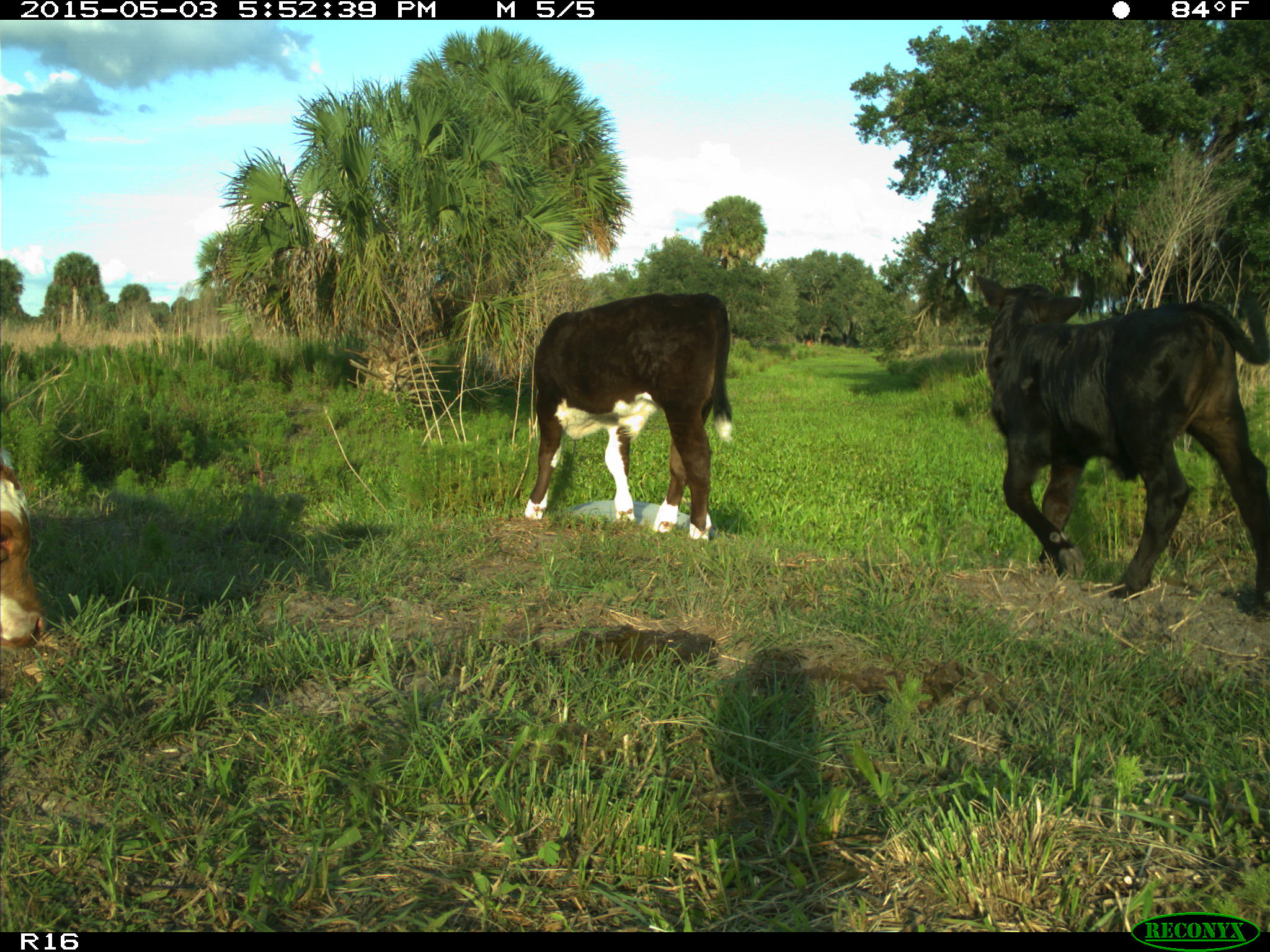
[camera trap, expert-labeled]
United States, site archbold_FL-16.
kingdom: Animalia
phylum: Chordata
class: Mammalia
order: Artiodactyla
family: Bovidae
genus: Bos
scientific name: Bos taurus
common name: domestic cow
Bos taurus (domestic cow).